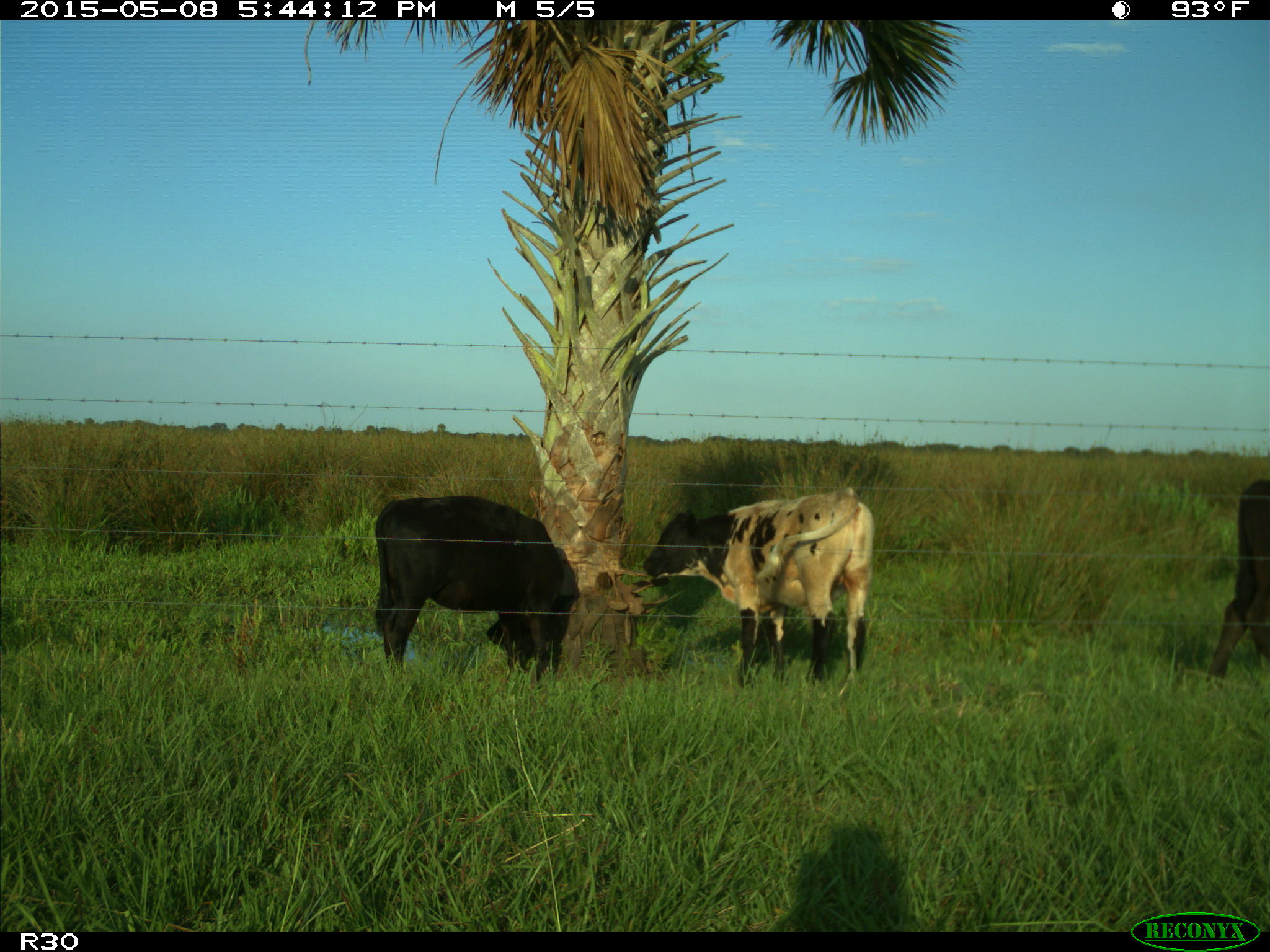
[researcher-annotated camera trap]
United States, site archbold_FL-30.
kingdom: Animalia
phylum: Chordata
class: Mammalia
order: Artiodactyla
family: Bovidae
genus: Bos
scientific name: Bos taurus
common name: domestic cow